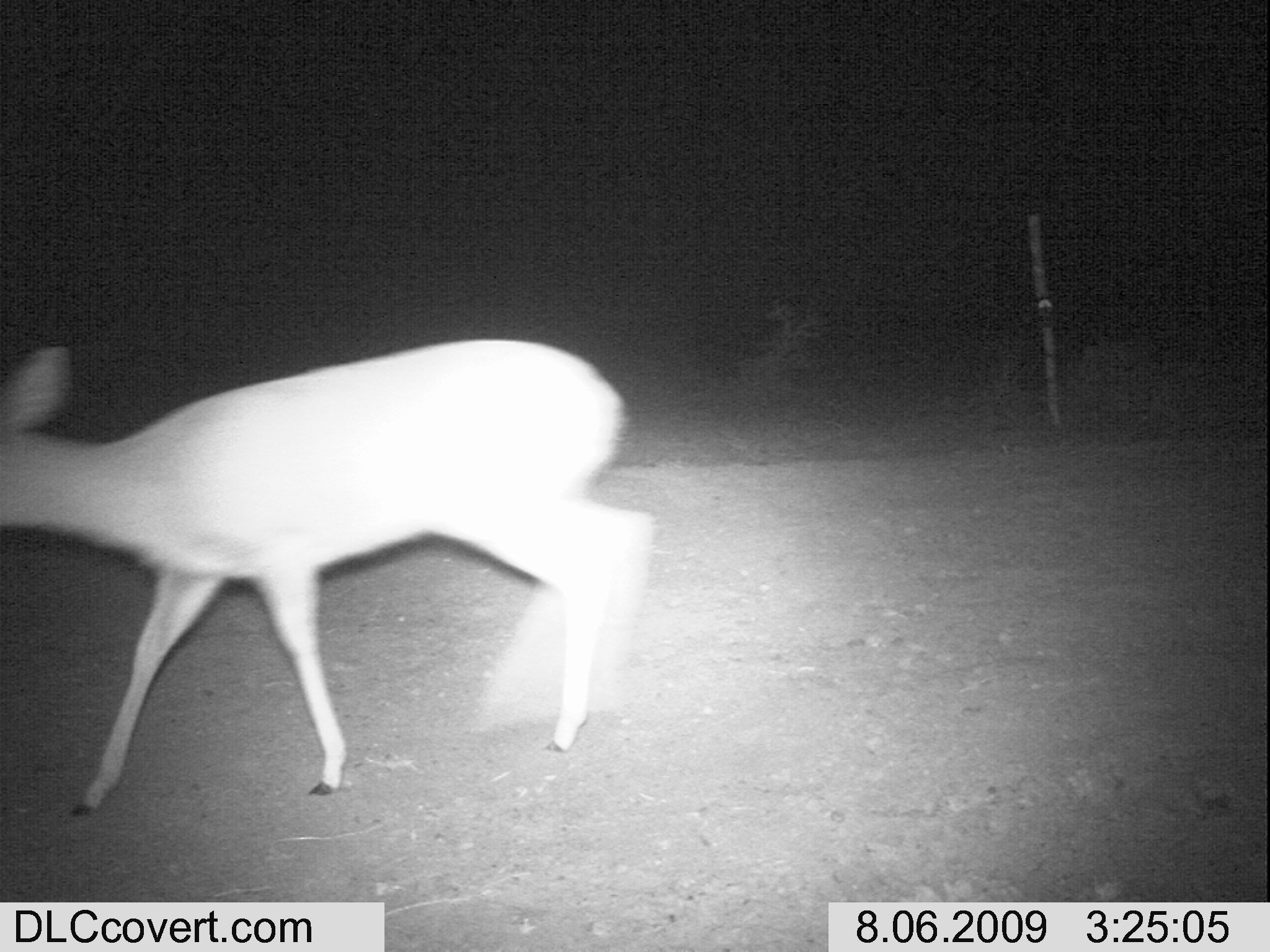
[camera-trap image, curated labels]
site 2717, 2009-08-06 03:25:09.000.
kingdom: Animalia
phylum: Chordata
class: Mammalia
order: Artiodactyla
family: Bovidae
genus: Raphicerus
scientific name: Raphicerus campestris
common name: steenbok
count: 1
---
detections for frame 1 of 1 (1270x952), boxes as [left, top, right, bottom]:
raphicerus campestris: [0, 332, 651, 817]